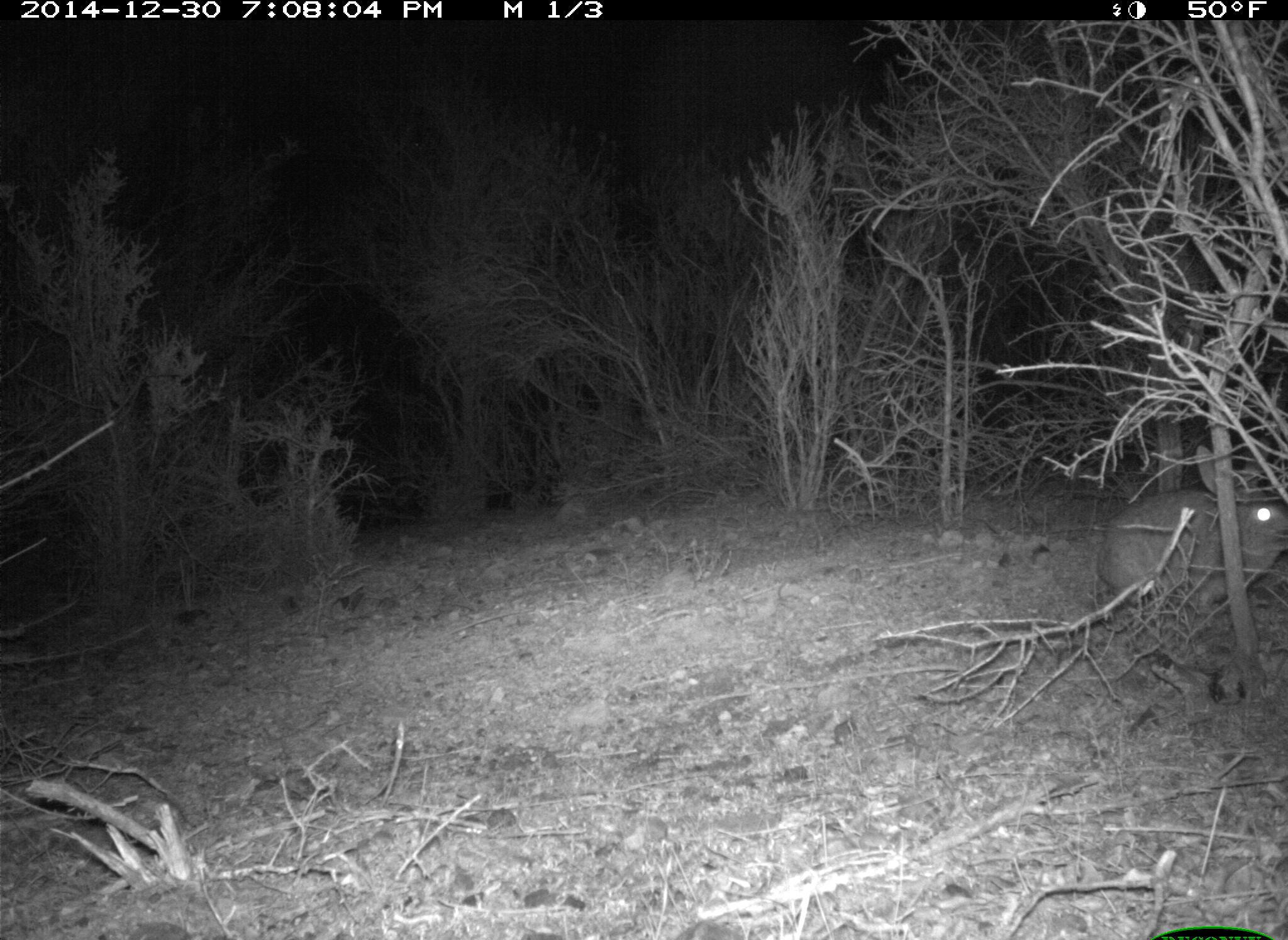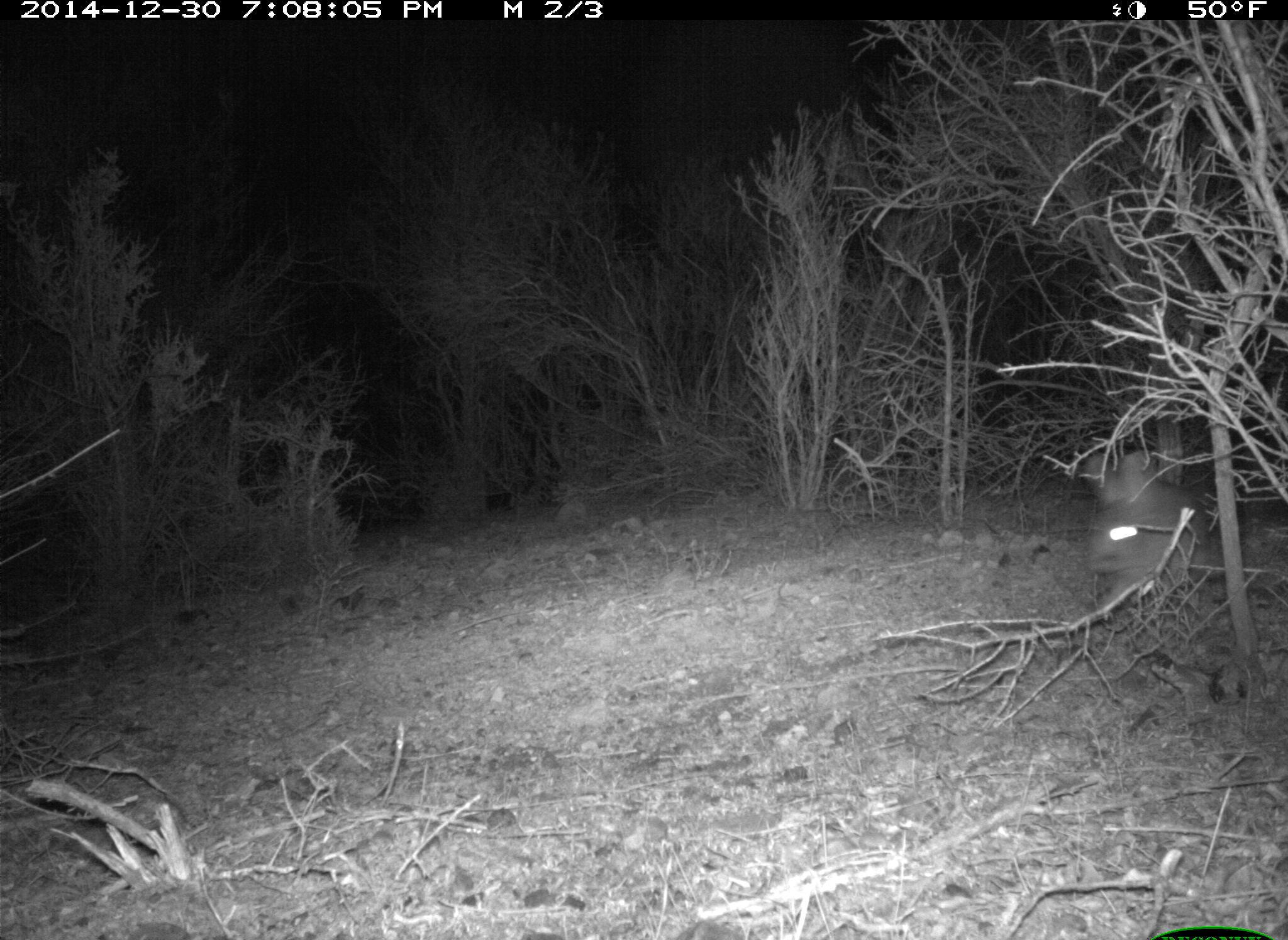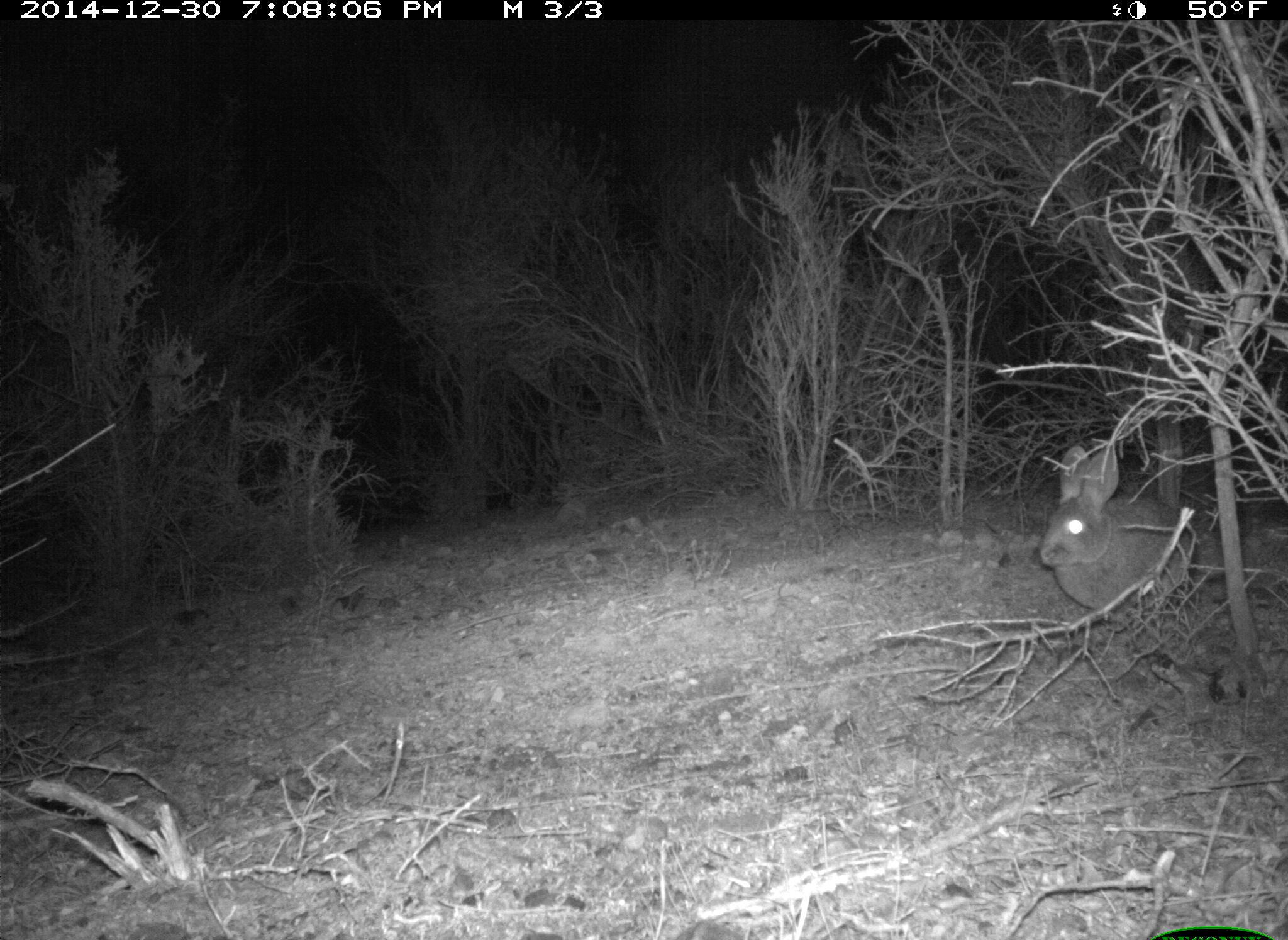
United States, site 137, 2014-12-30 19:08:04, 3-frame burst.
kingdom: Animalia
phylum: Chordata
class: Mammalia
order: Lagomorpha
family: Leporidae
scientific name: Leporidae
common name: rabbits and hares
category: rabbit